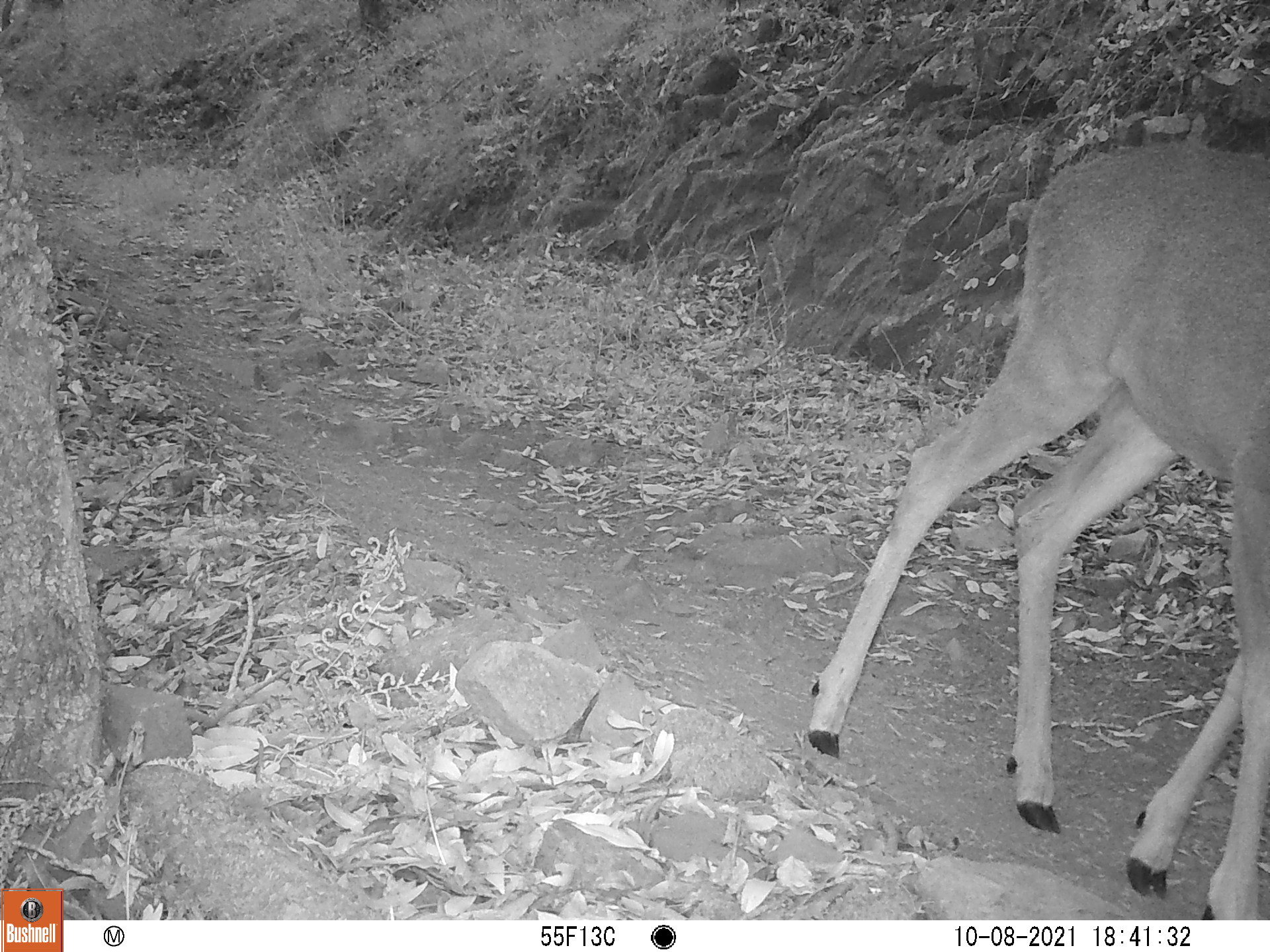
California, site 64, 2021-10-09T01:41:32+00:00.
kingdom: Animalia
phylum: Chordata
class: Mammalia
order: Artiodactyla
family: Cervidae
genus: Odocoileus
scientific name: Odocoileus hemionus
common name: mule deer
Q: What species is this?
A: Mule deer (Odocoileus hemionus).